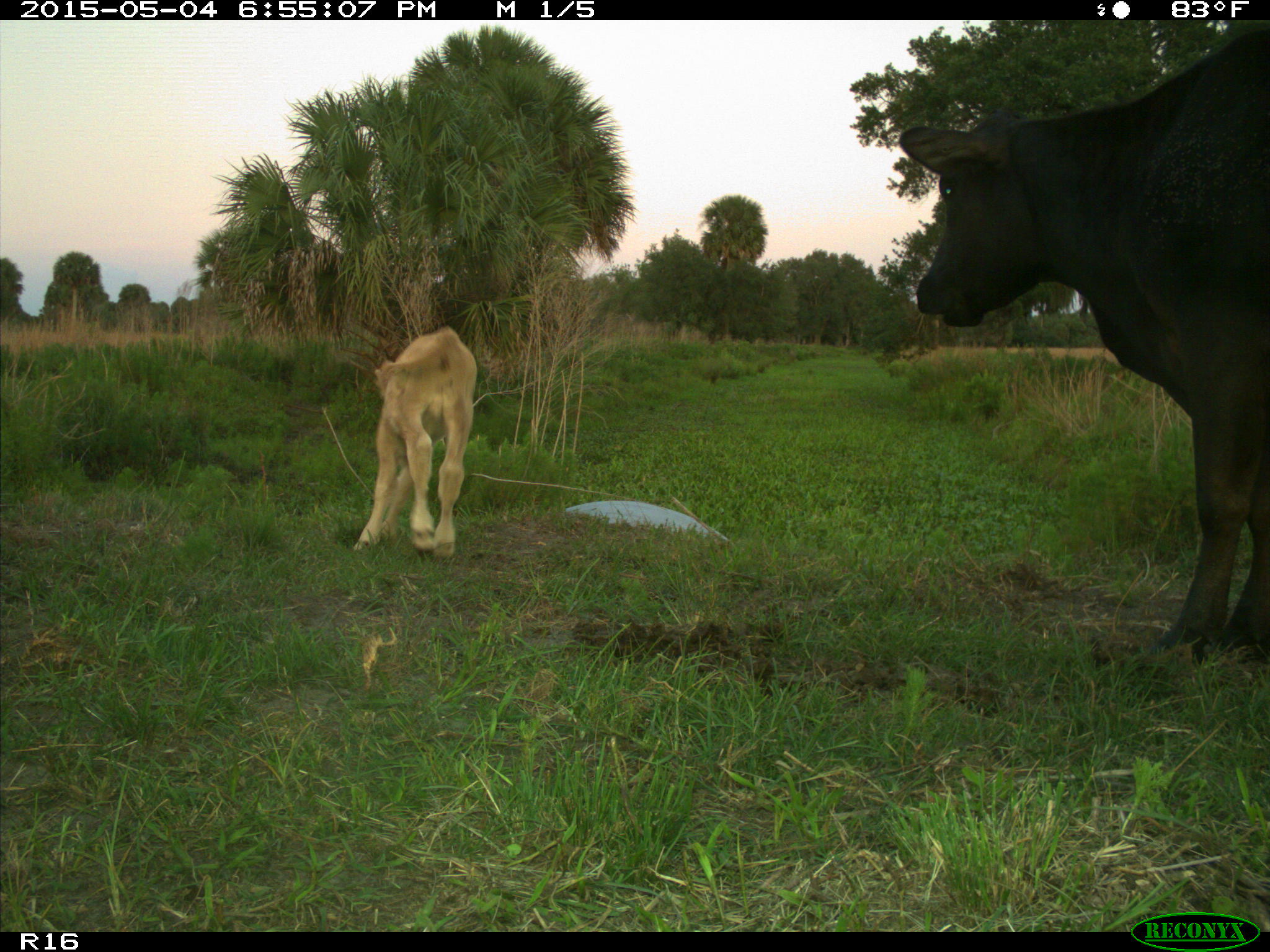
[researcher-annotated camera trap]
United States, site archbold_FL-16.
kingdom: Animalia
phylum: Chordata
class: Mammalia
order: Artiodactyla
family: Bovidae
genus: Bos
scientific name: Bos taurus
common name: domestic cow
Bos taurus (domestic cow).